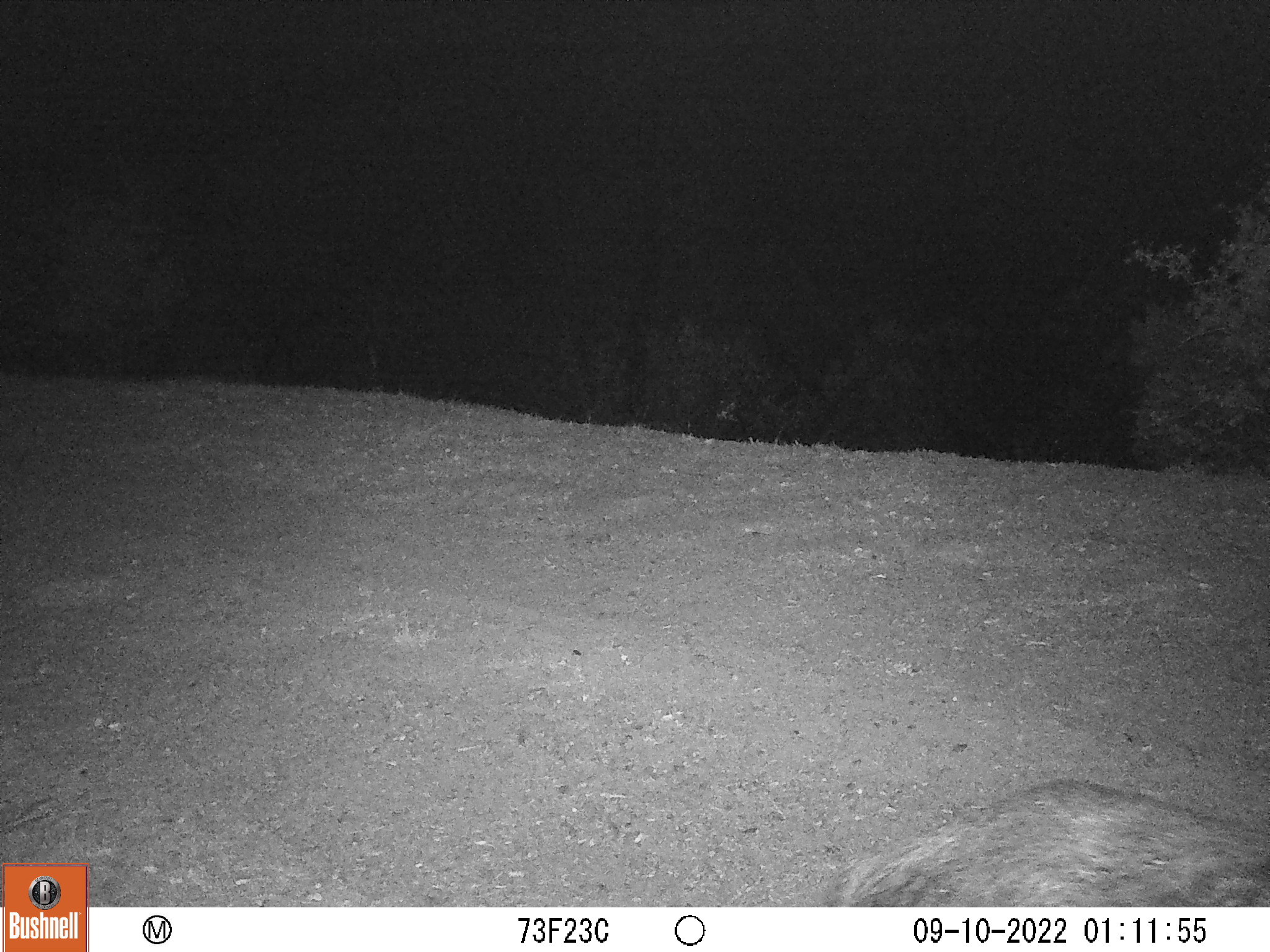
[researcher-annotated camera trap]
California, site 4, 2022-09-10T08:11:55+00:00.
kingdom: Animalia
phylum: Chordata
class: Mammalia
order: Carnivora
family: Canidae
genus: Canis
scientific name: Canis latrans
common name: coyote